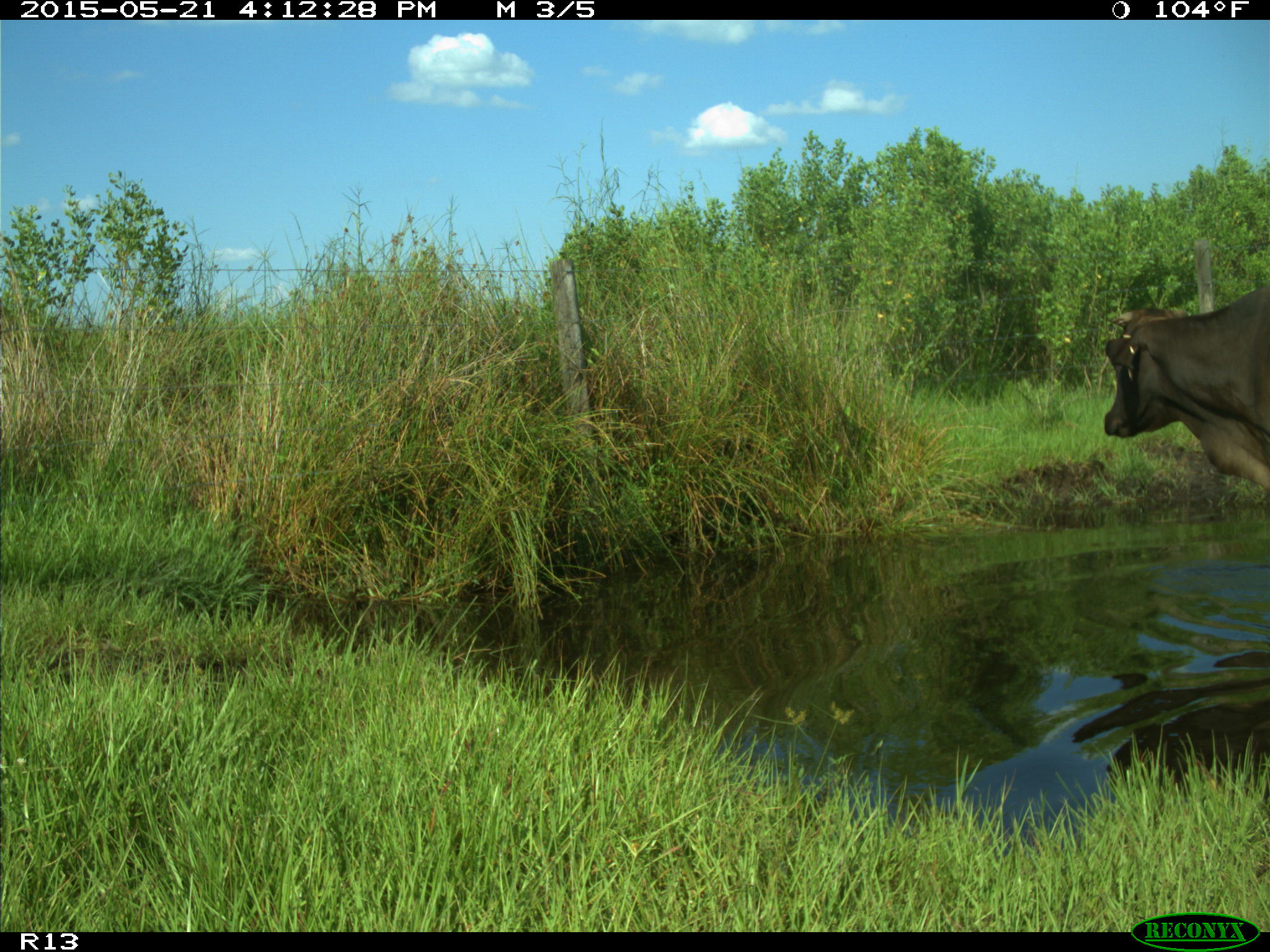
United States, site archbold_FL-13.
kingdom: Animalia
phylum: Chordata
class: Mammalia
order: Artiodactyla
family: Bovidae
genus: Bos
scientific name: Bos taurus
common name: domestic cow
Bos taurus (domestic cow).